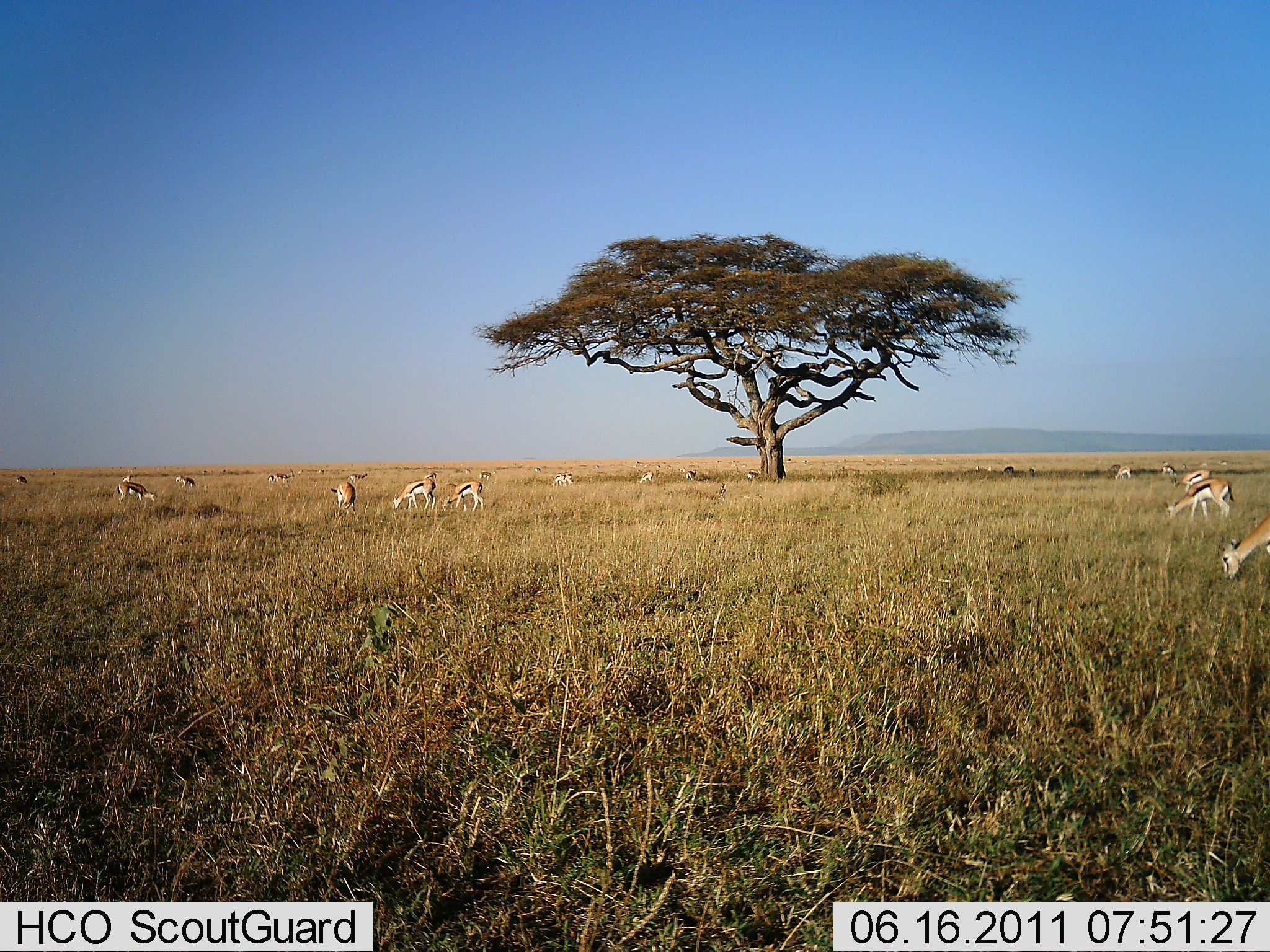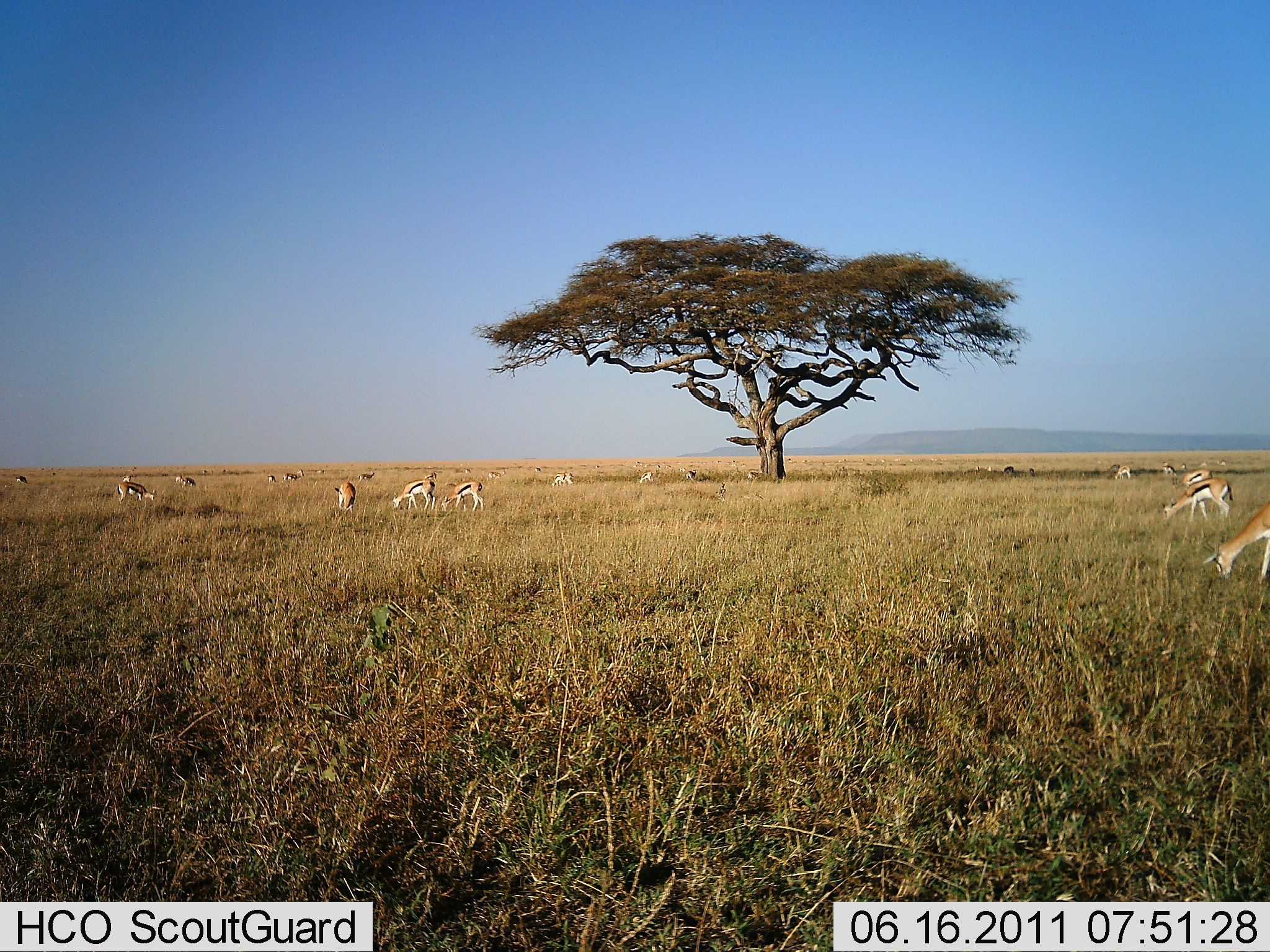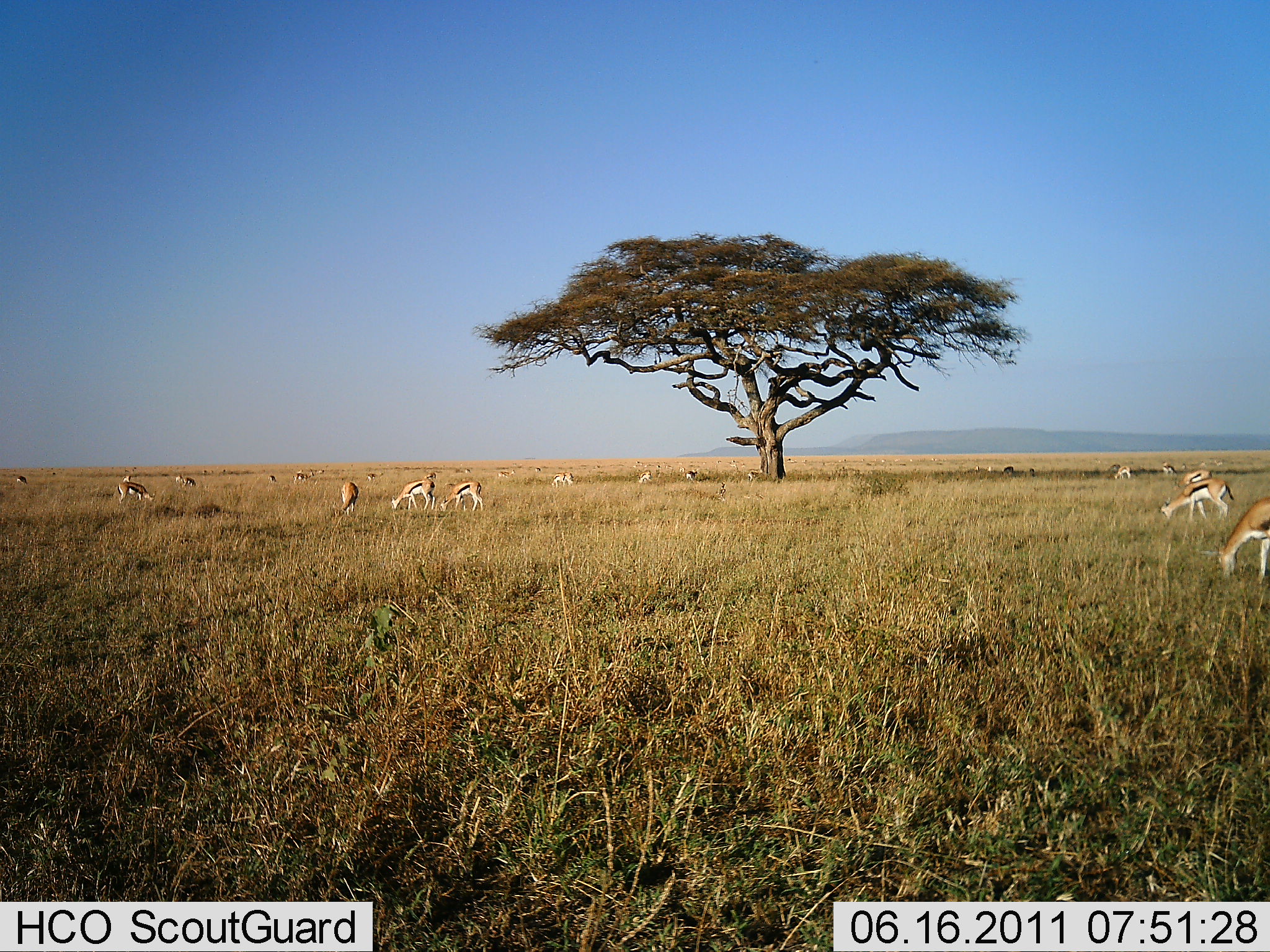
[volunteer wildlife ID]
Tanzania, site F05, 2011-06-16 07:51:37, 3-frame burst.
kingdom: Animalia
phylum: Chordata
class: Mammalia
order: Artiodactyla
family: Bovidae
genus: Eudorcas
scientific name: Eudorcas thomsonii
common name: thomson's gazelle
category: gazellethomsons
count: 11-50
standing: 50%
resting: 17%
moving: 42%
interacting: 8%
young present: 8%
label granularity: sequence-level